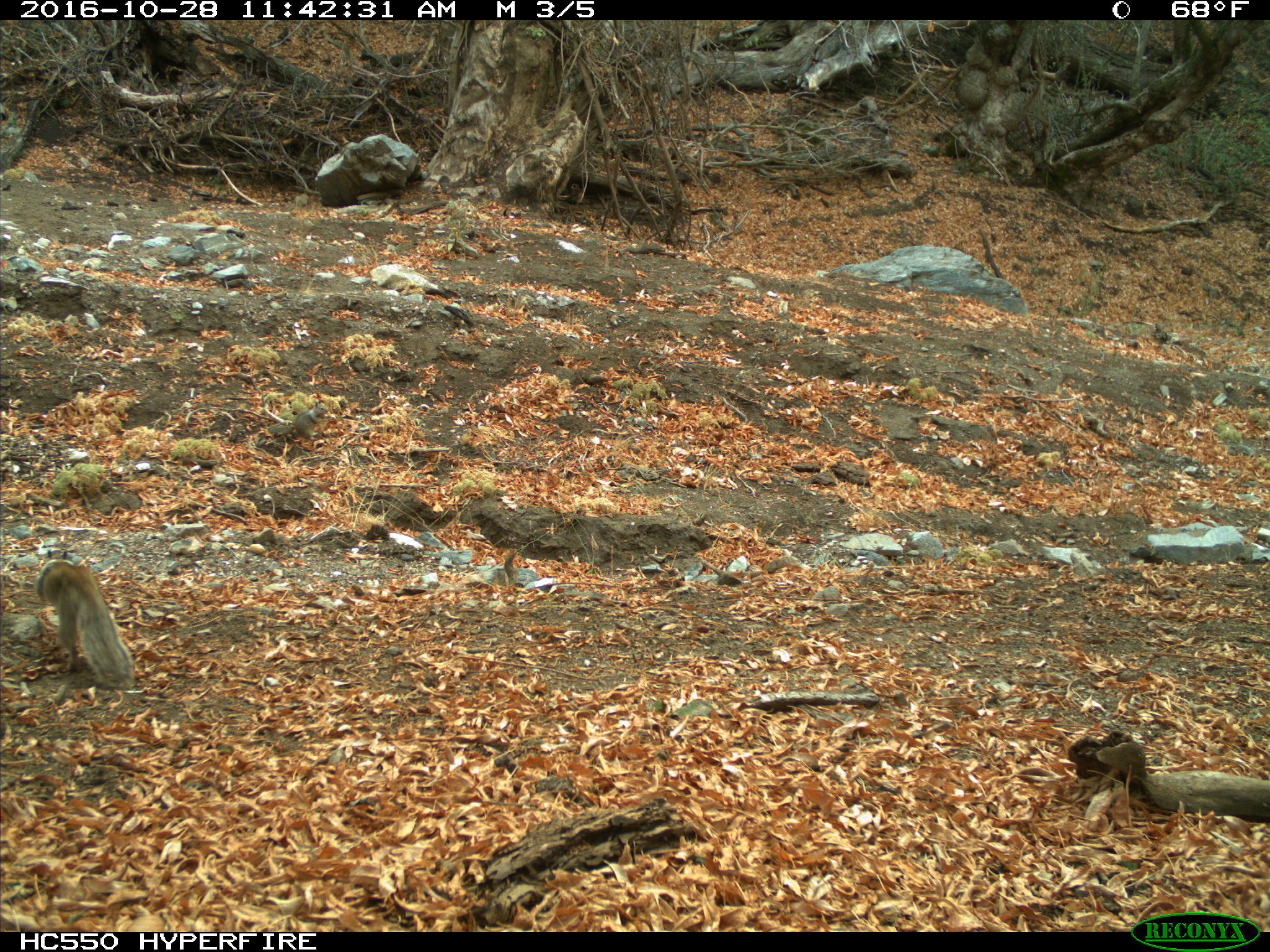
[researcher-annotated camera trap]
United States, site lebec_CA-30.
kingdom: Animalia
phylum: Chordata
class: Mammalia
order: Rodentia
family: Sciuridae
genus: Otospermophilus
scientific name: Otospermophilus beecheyi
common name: california ground squirrel